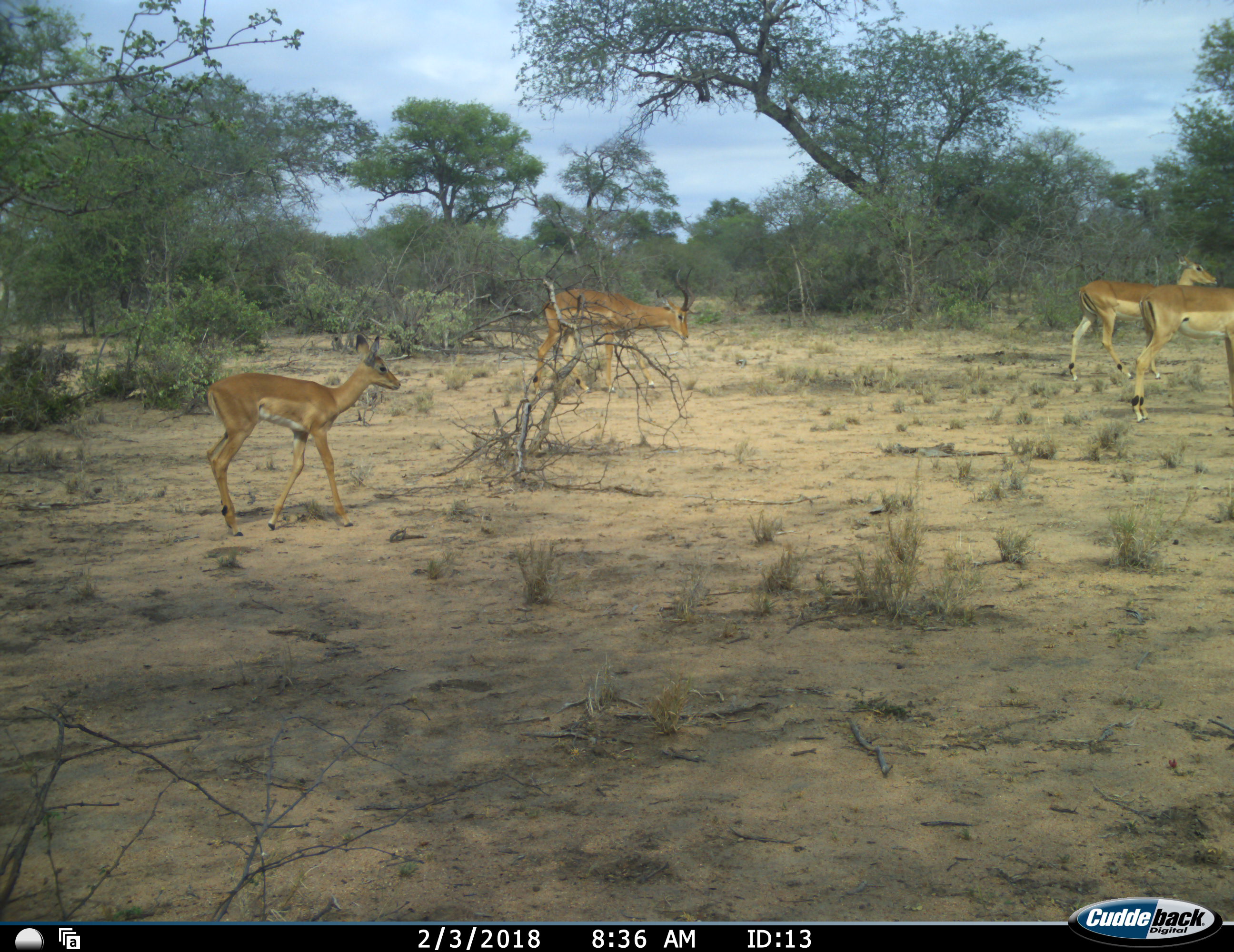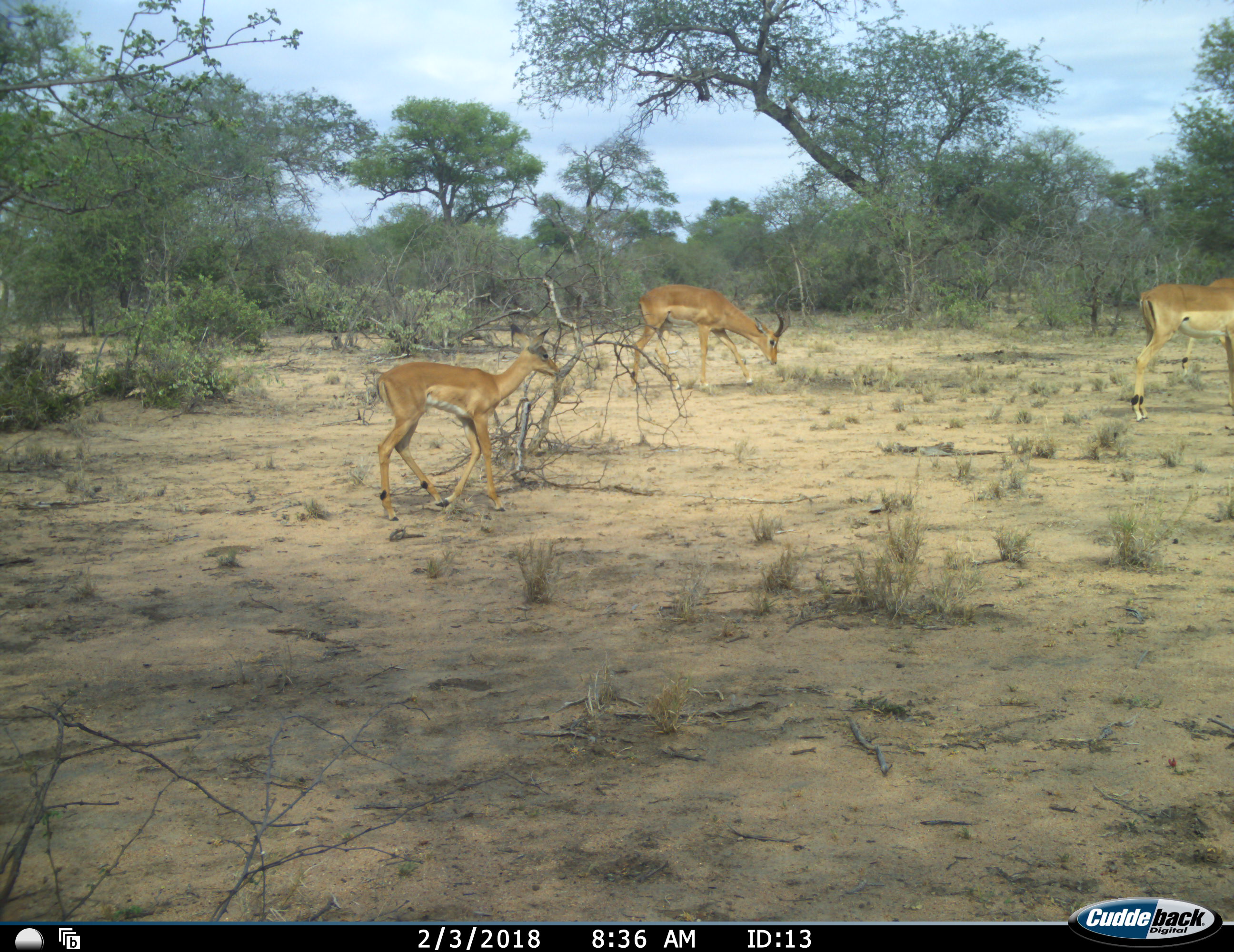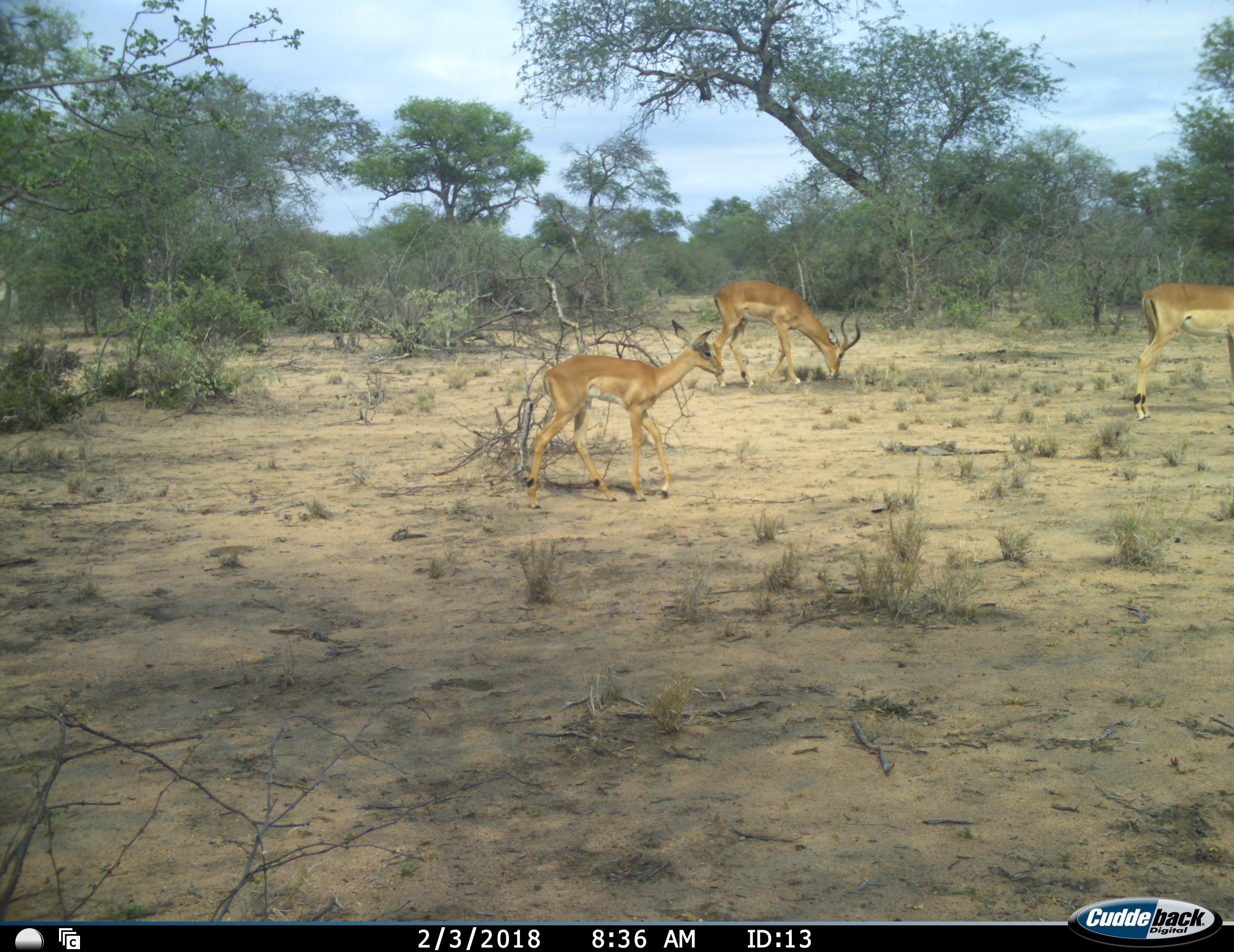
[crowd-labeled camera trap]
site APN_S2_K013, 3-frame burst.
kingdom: Animalia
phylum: Chordata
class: Mammalia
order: Artiodactyla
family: Bovidae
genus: Aepyceros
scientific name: Aepyceros melampus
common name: impala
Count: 4.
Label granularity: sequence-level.